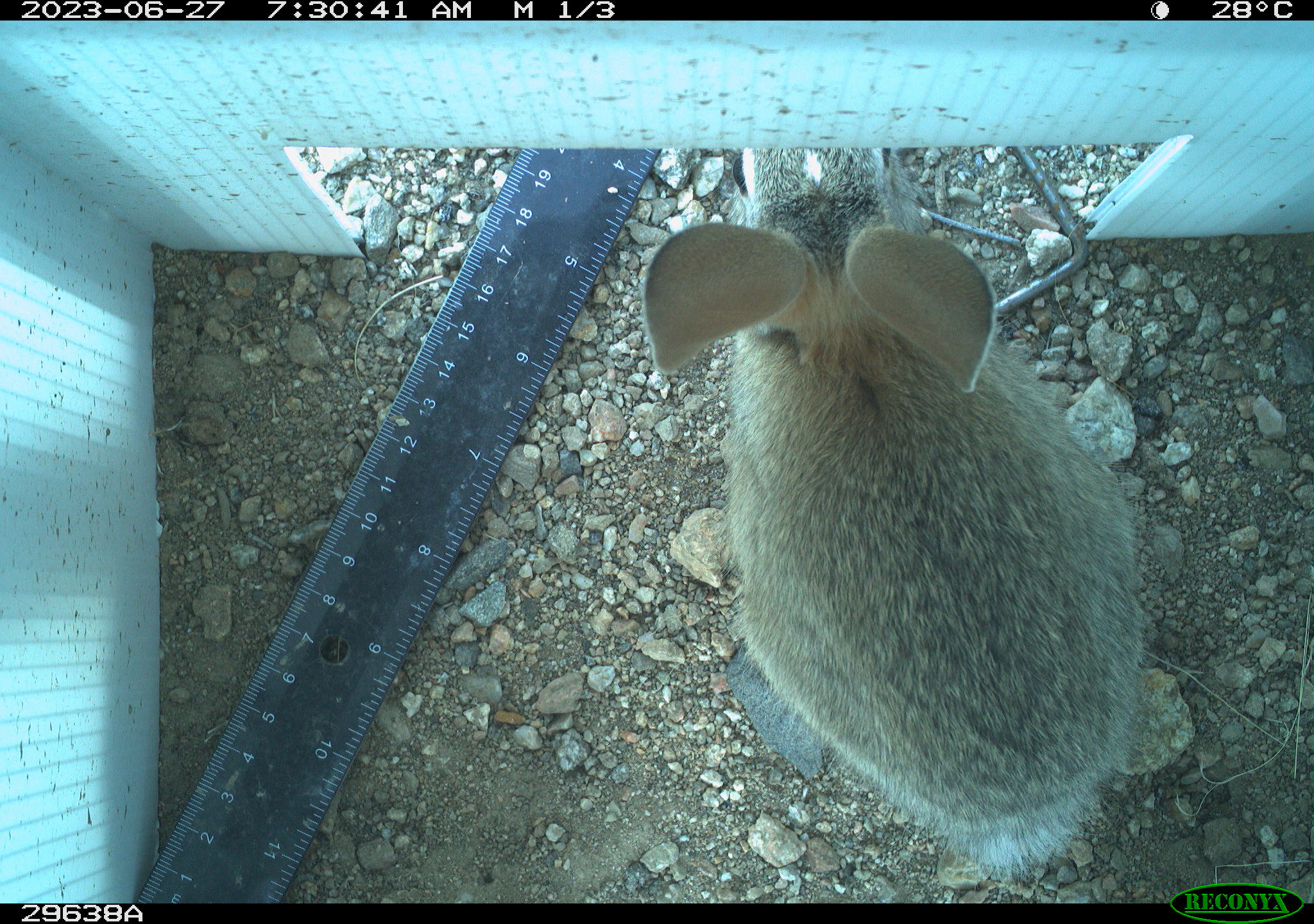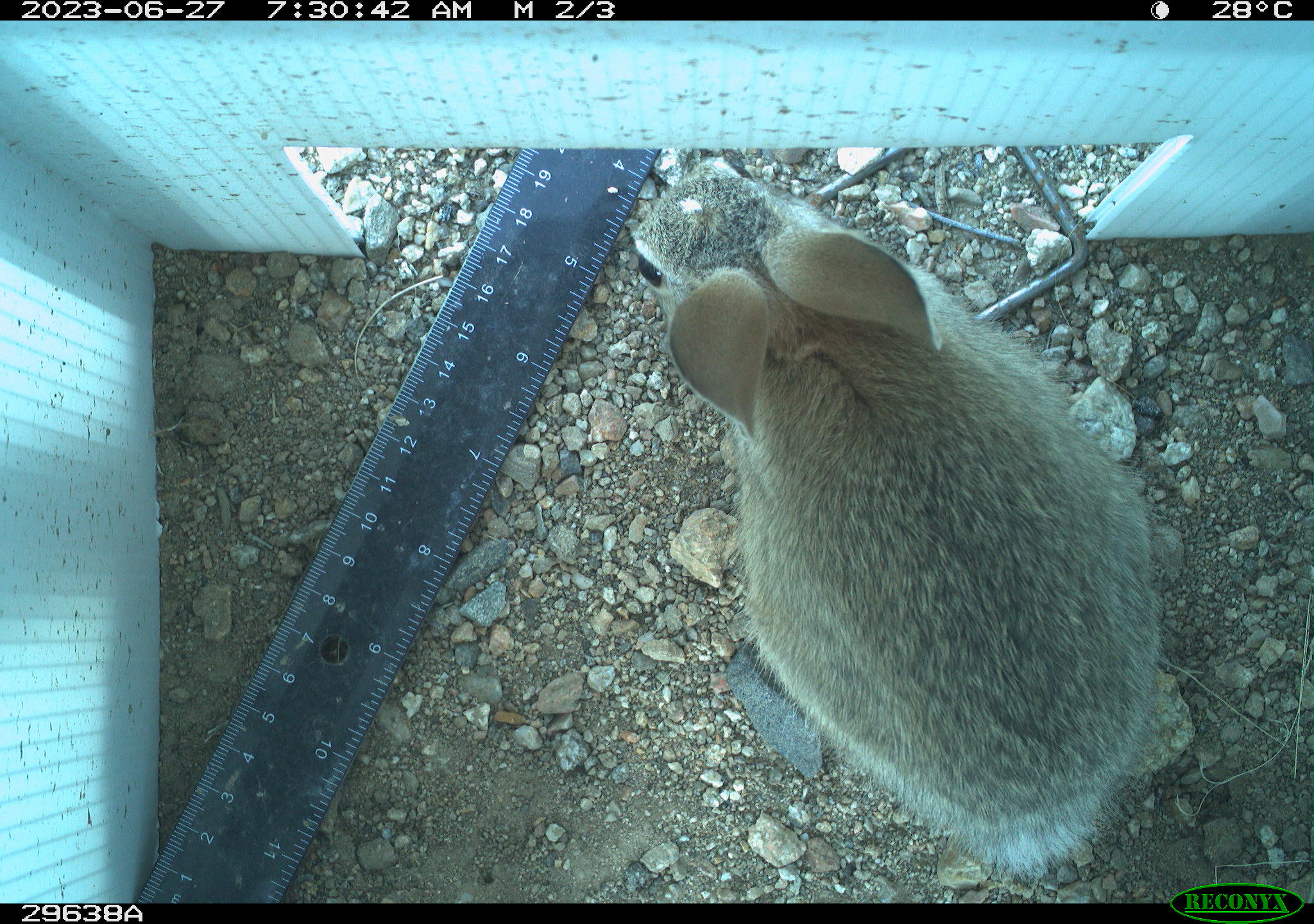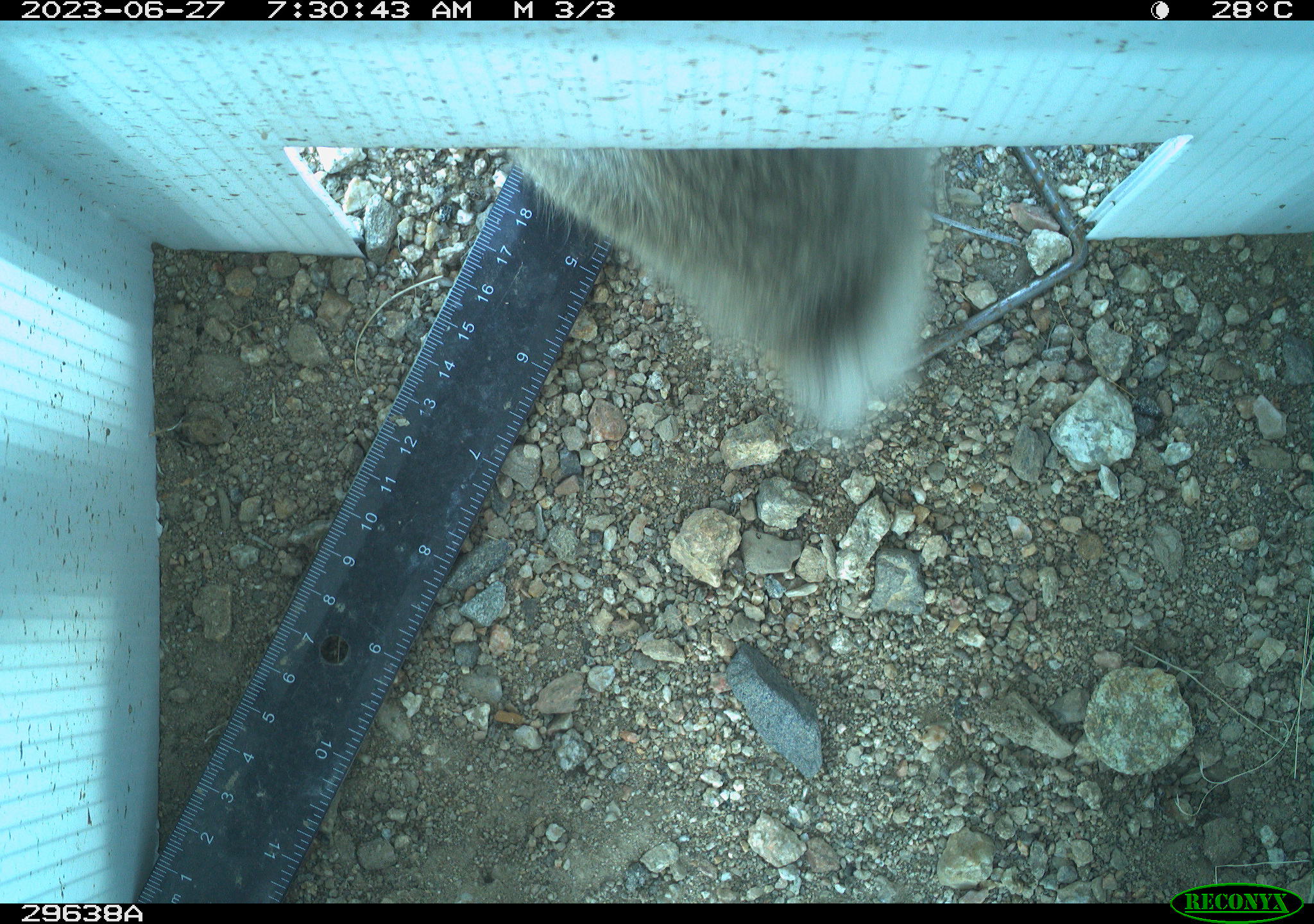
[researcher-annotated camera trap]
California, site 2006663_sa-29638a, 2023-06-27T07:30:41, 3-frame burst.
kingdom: Animalia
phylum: Chordata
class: Mammalia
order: Lagomorpha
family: Leporidae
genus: Sylvilagus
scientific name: Sylvilagus audubonii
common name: desert cottontail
Desert cottontail (Sylvilagus audubonii).